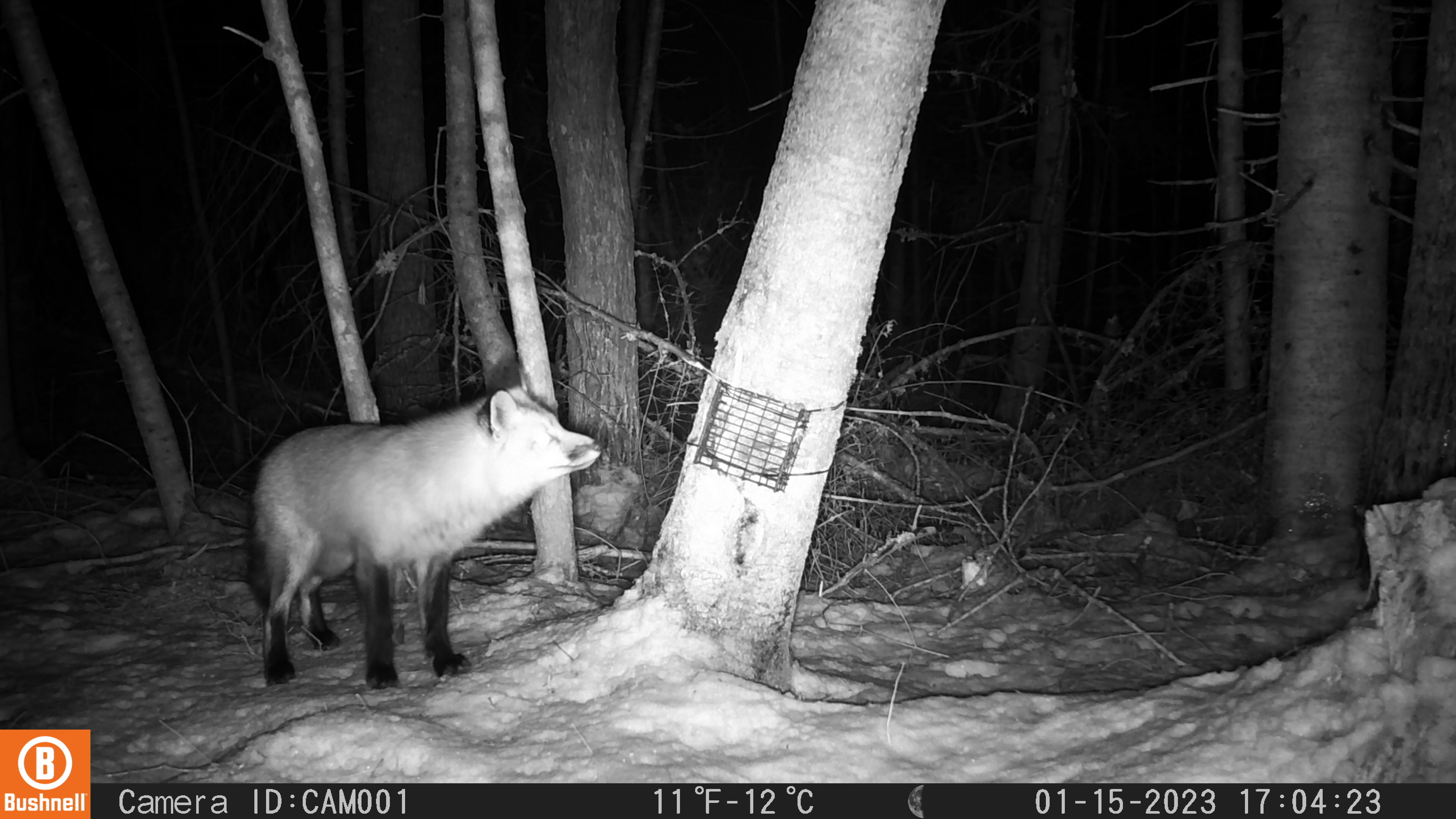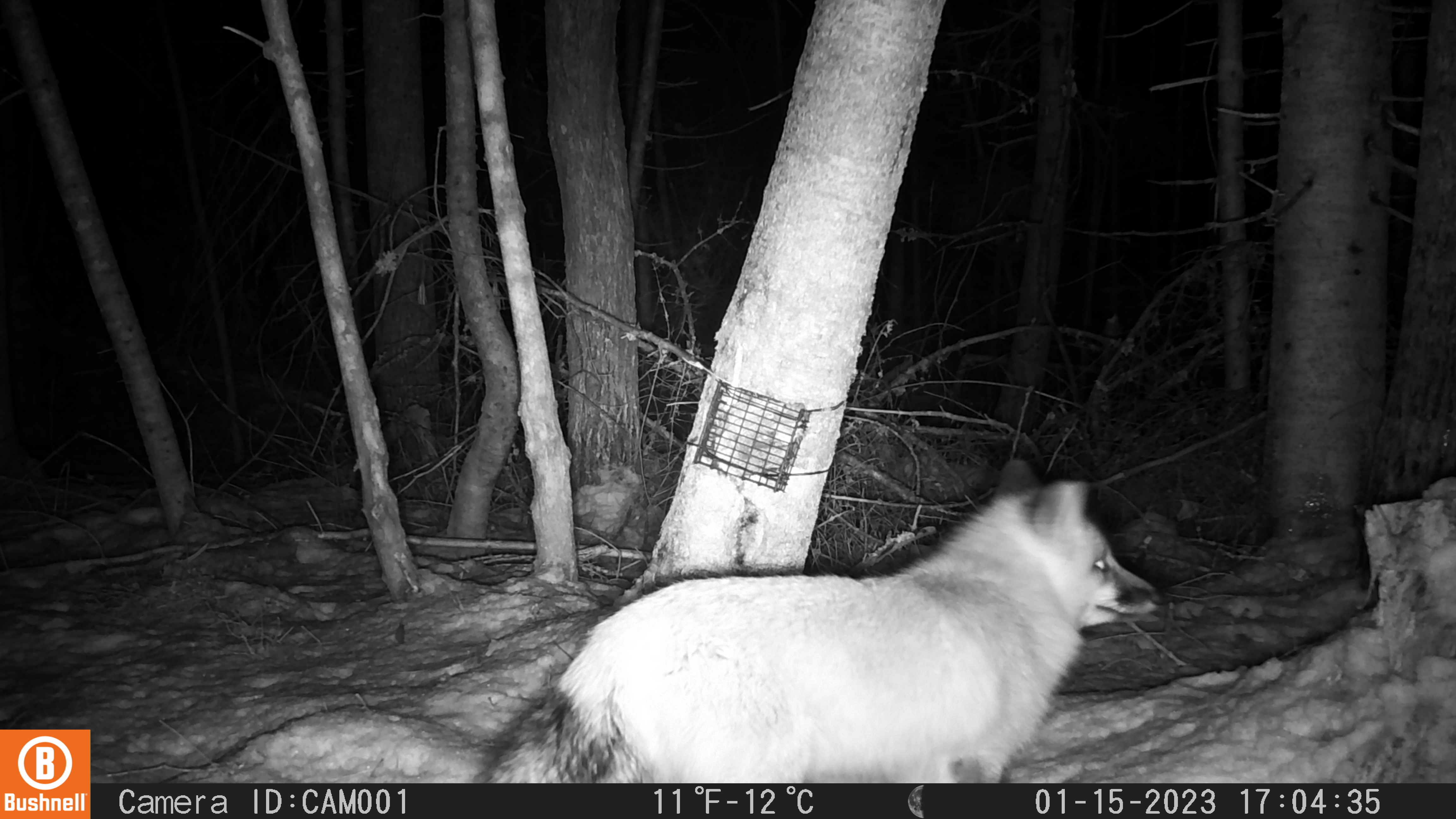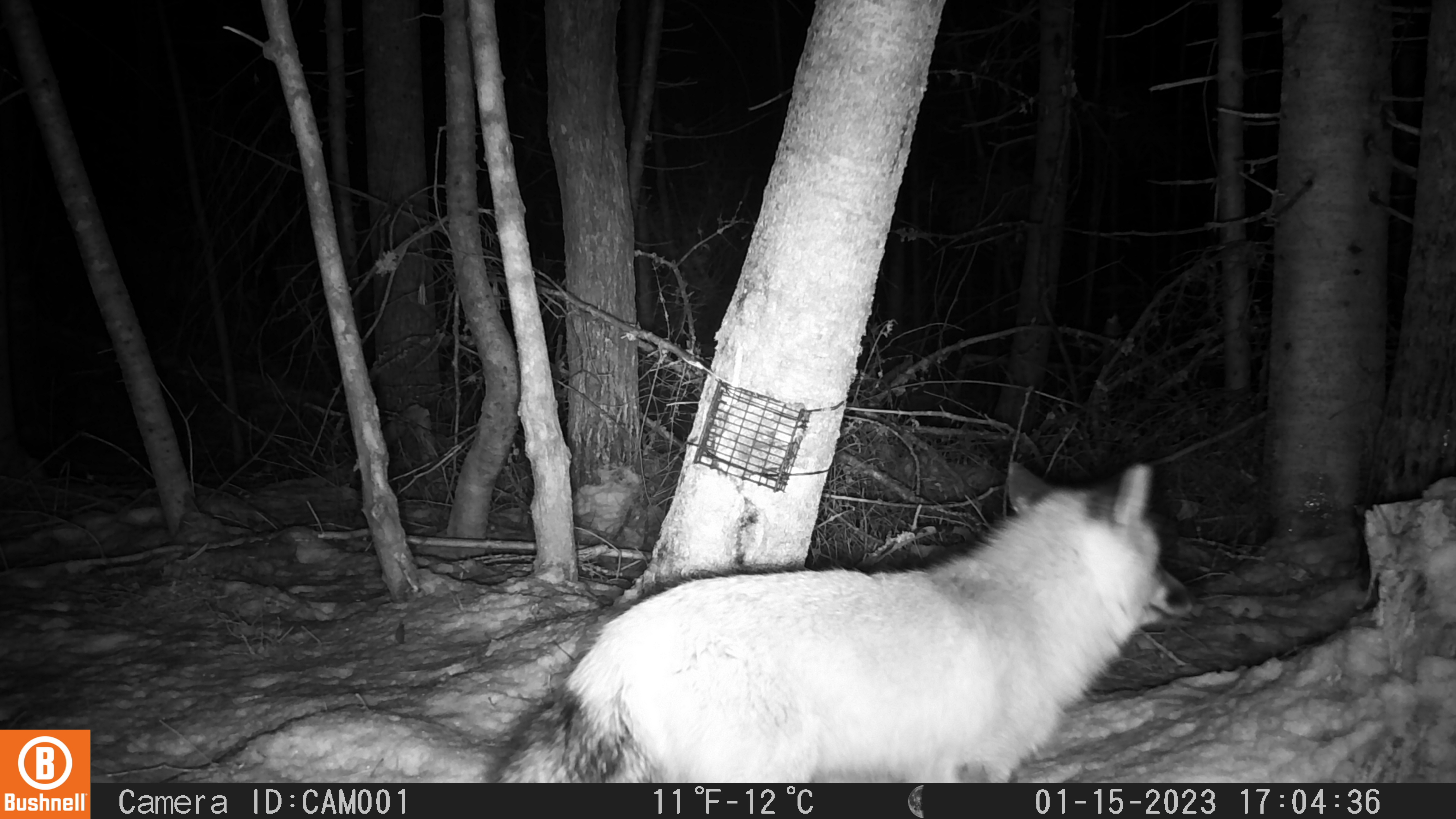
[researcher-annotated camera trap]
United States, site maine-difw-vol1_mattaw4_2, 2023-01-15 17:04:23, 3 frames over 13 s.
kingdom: Animalia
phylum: Chordata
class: Mammalia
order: Carnivora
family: Canidae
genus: Vulpes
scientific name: Vulpes vulpes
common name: red fox